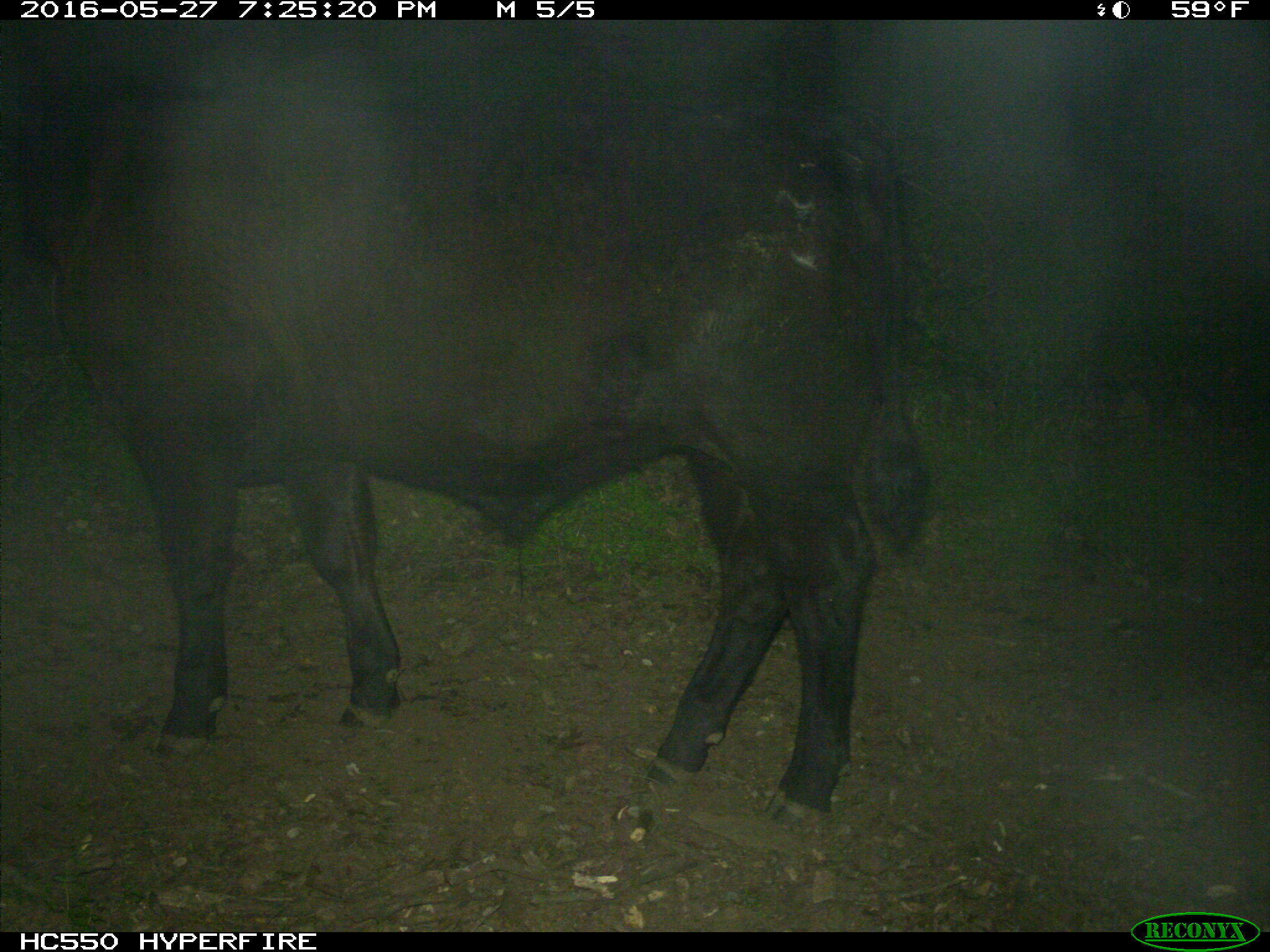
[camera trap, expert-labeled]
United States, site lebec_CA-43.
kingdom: Animalia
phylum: Chordata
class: Mammalia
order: Artiodactyla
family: Bovidae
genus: Bos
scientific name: Bos taurus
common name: domestic cow